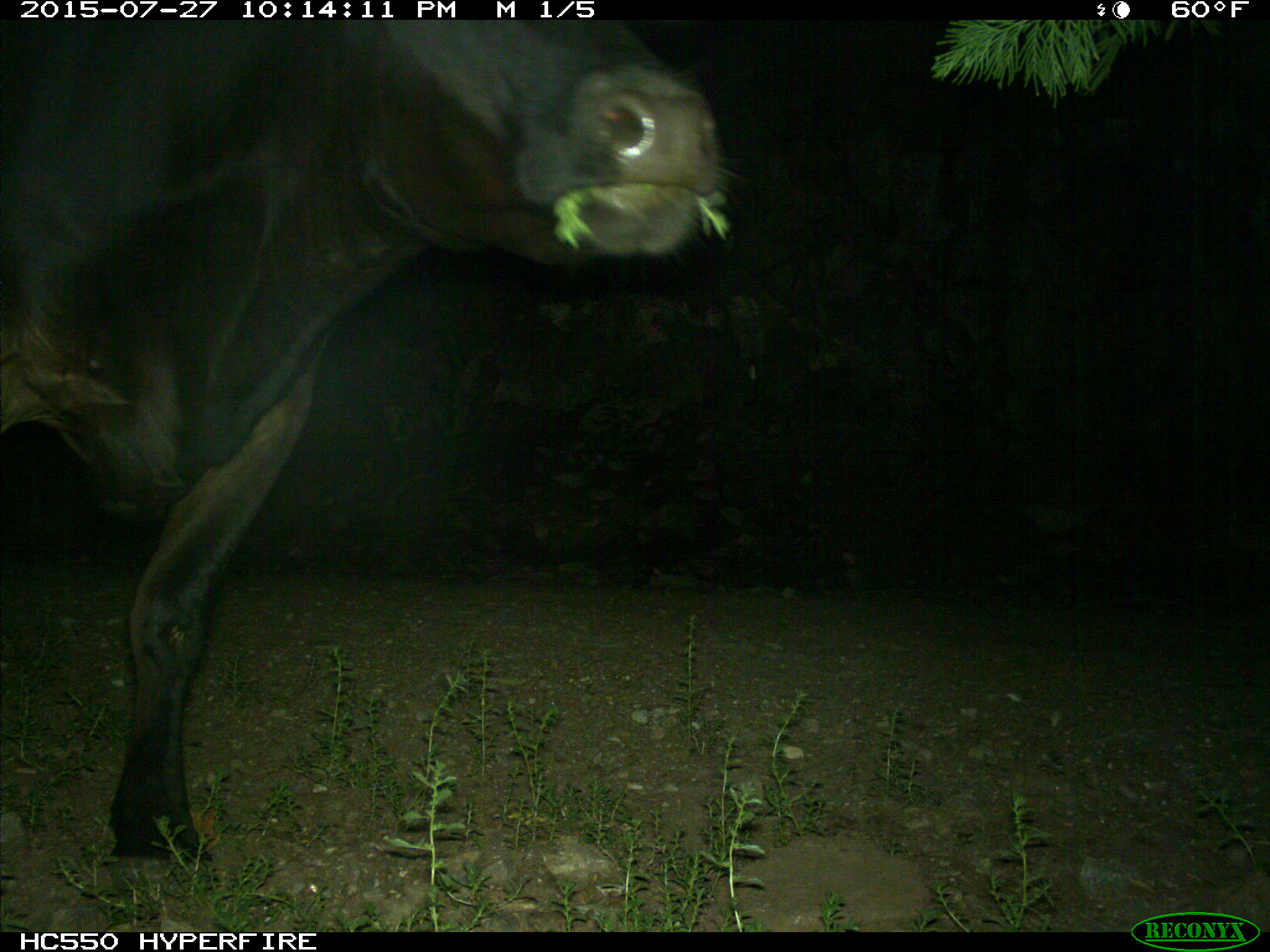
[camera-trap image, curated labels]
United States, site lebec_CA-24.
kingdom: Animalia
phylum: Chordata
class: Mammalia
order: Artiodactyla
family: Bovidae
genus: Bos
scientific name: Bos taurus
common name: domestic cow